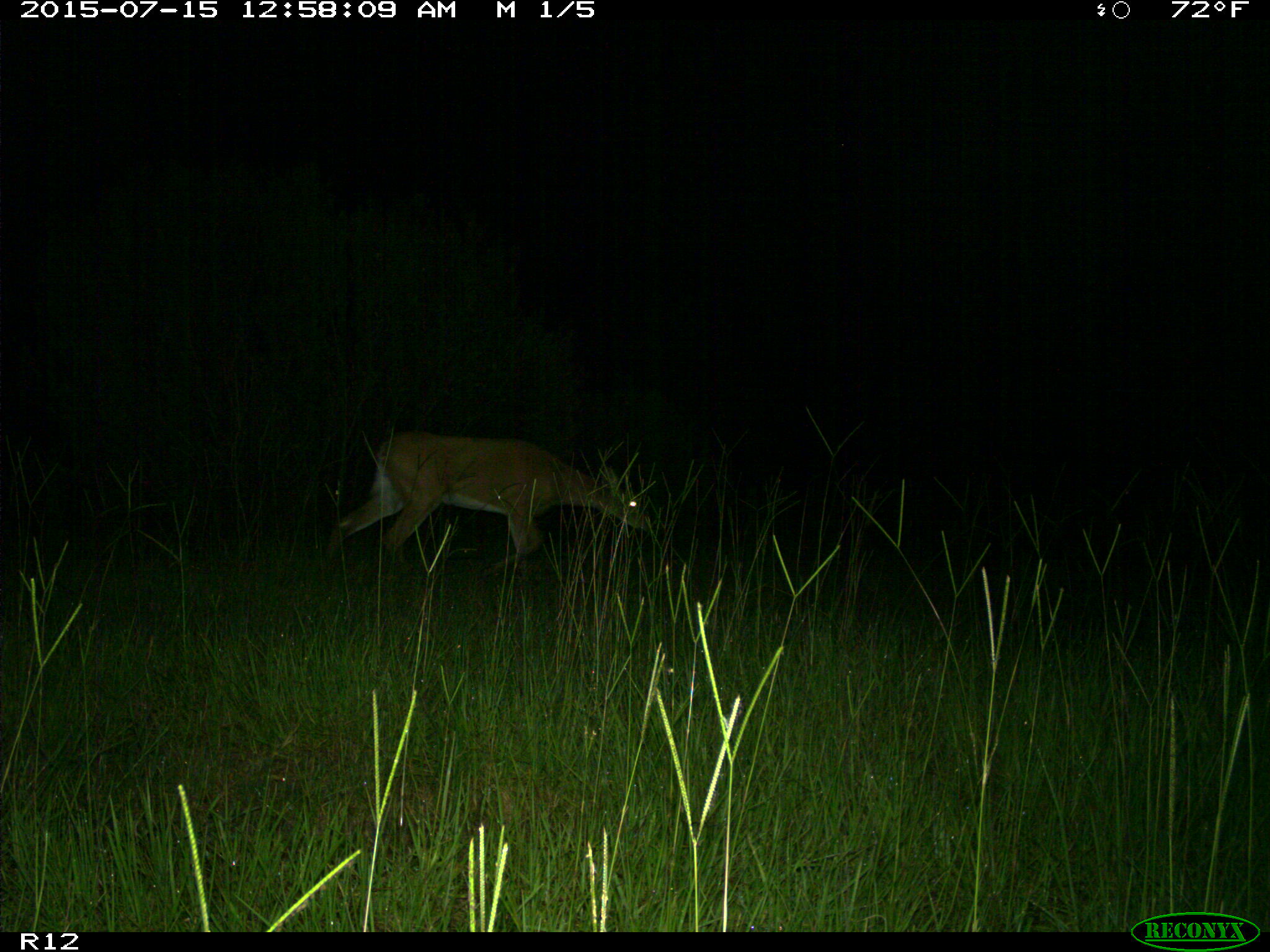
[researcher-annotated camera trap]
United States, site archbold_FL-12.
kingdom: Animalia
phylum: Chordata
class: Mammalia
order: Artiodactyla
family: Cervidae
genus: Odocoileus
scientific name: Odocoileus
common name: deer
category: unidentified deer